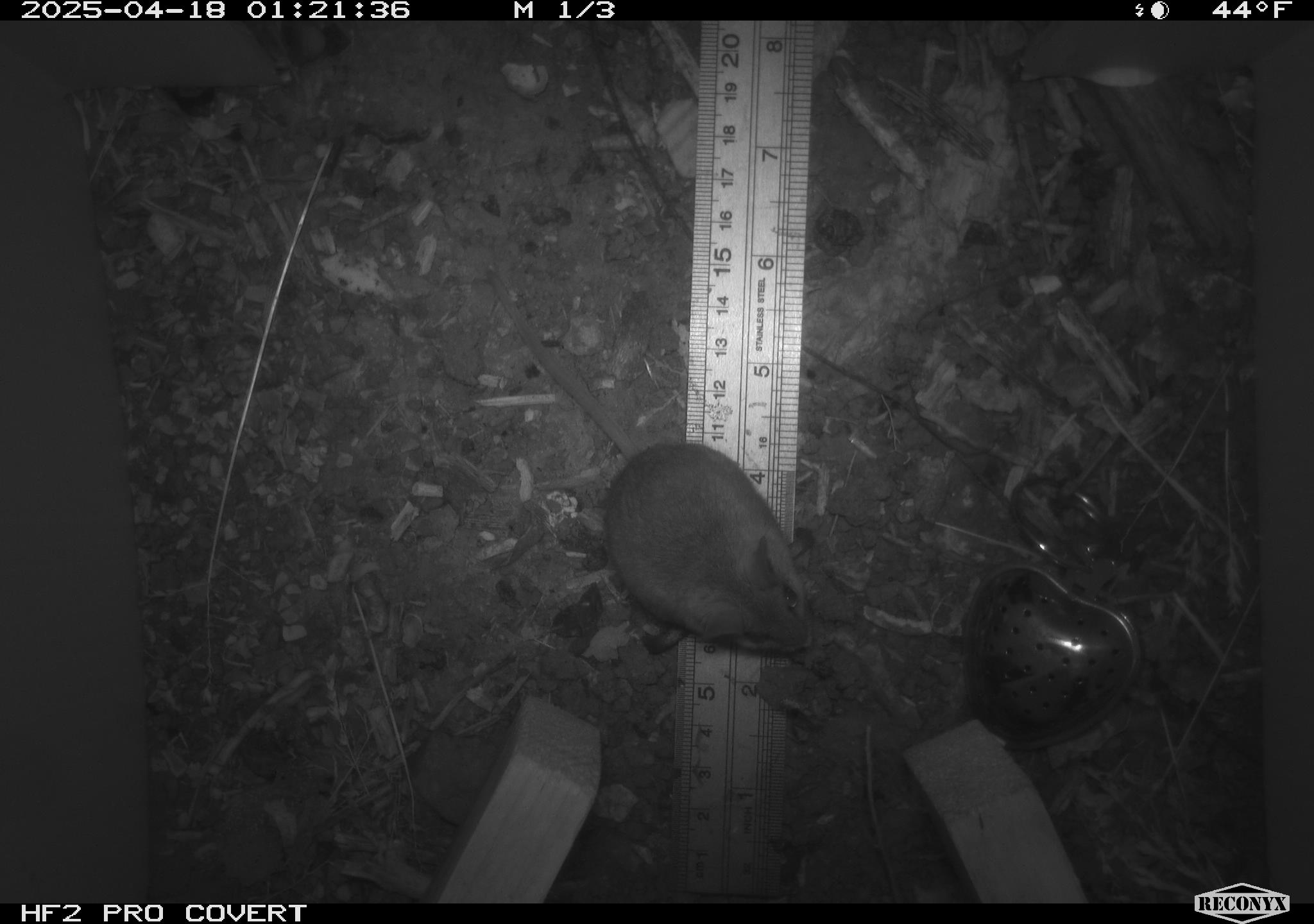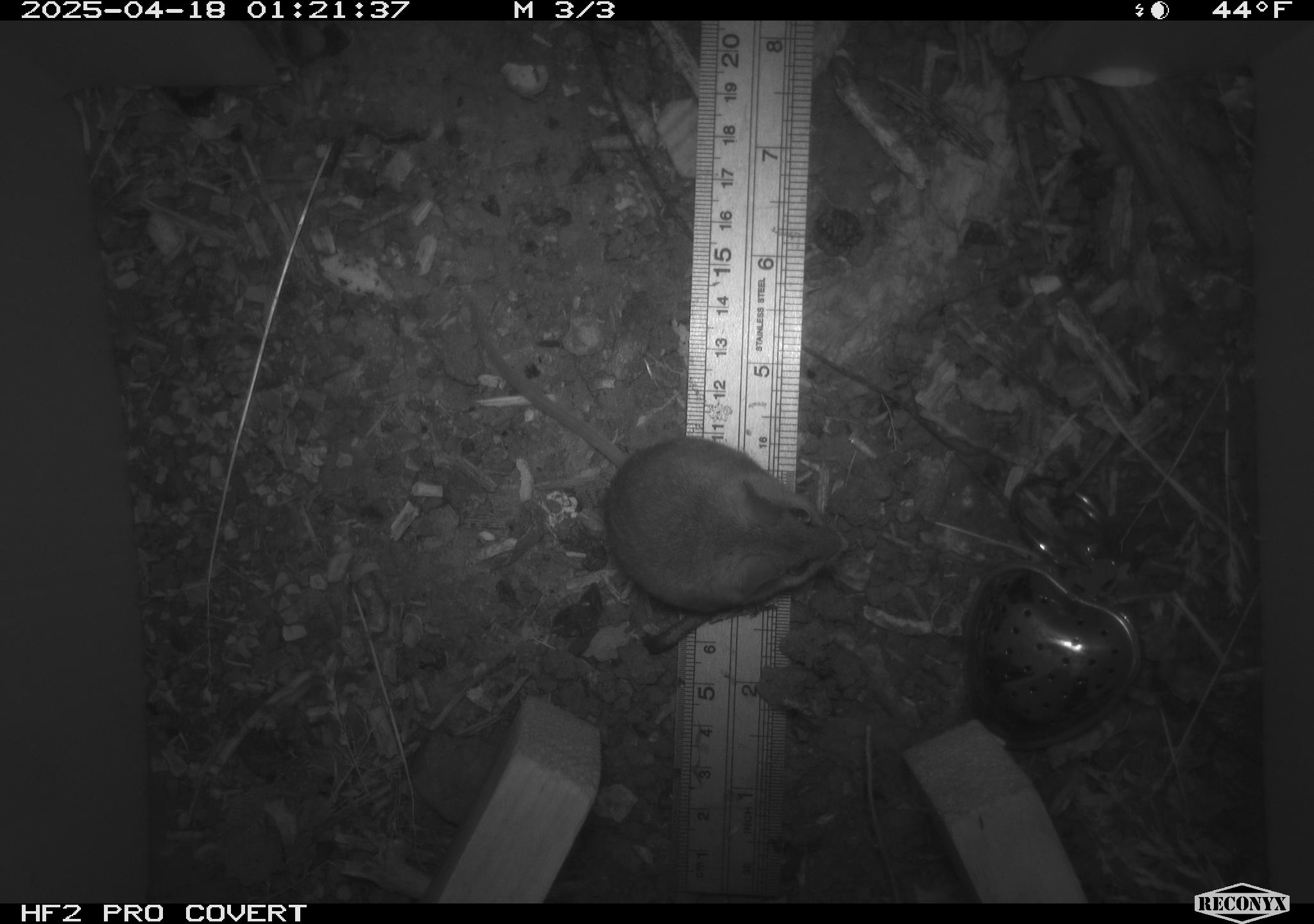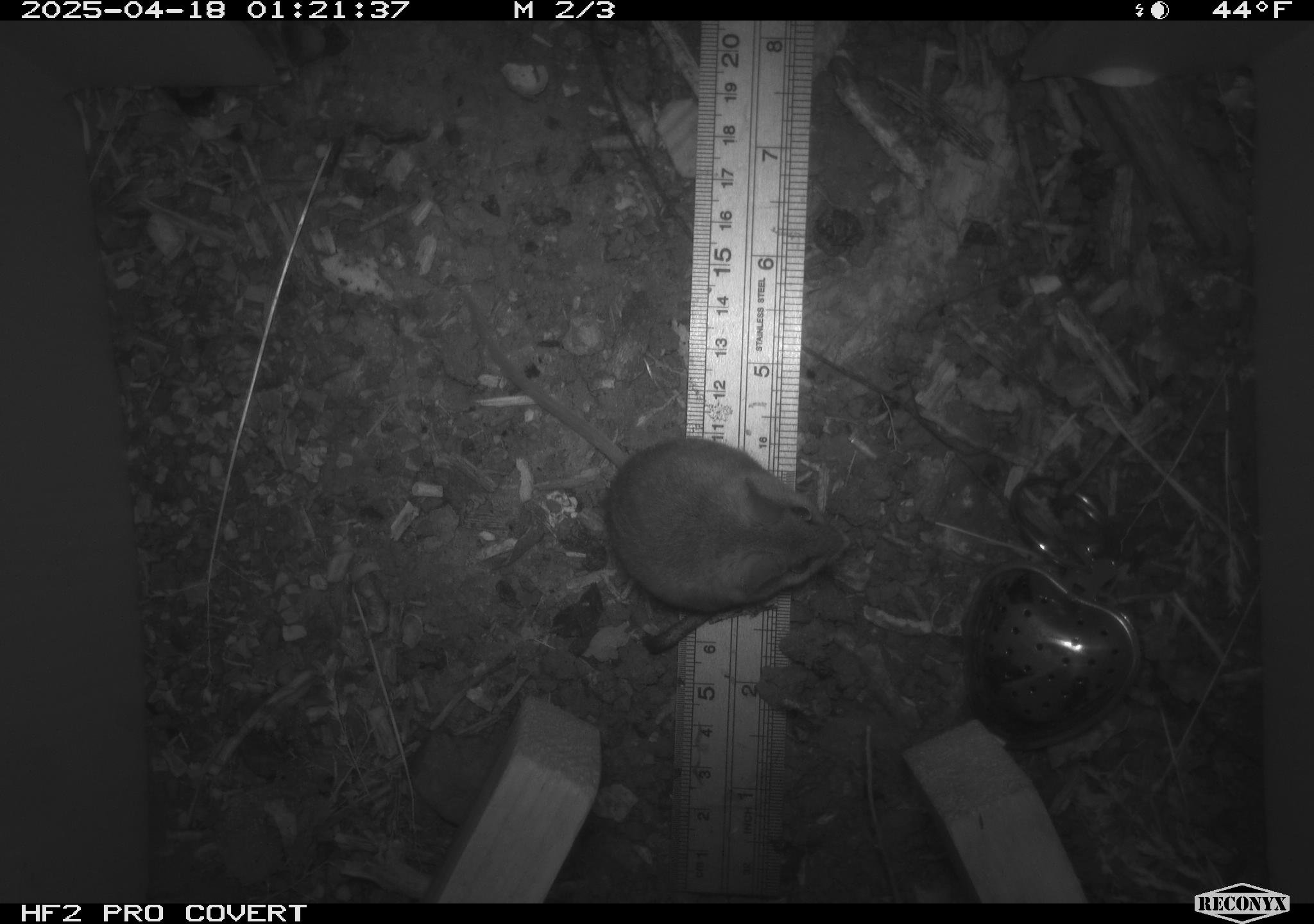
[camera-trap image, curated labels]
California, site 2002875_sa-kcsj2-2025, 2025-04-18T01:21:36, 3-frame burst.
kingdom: Animalia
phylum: Chordata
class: Mammalia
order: Rodentia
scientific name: Rodentia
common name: rodent